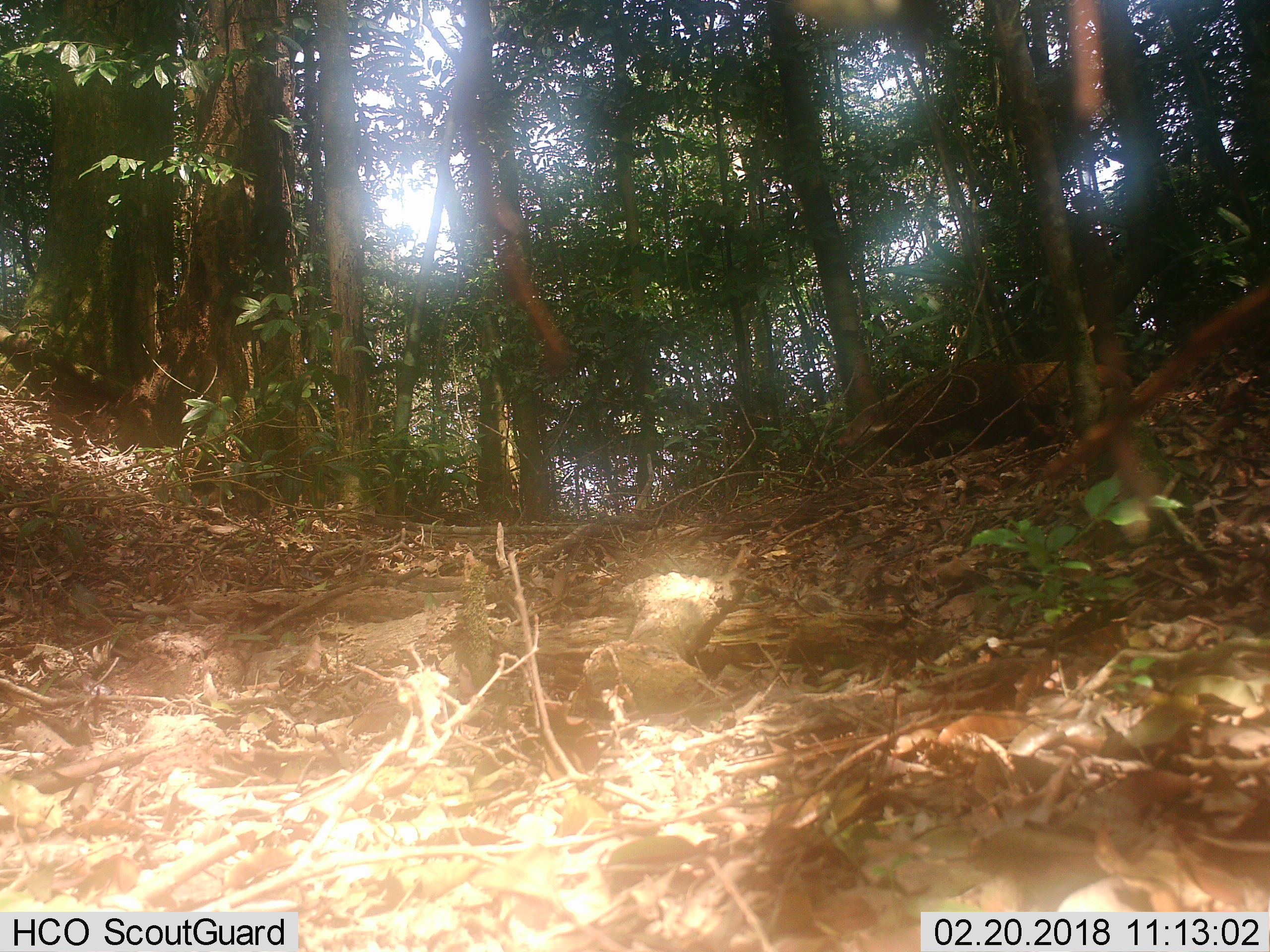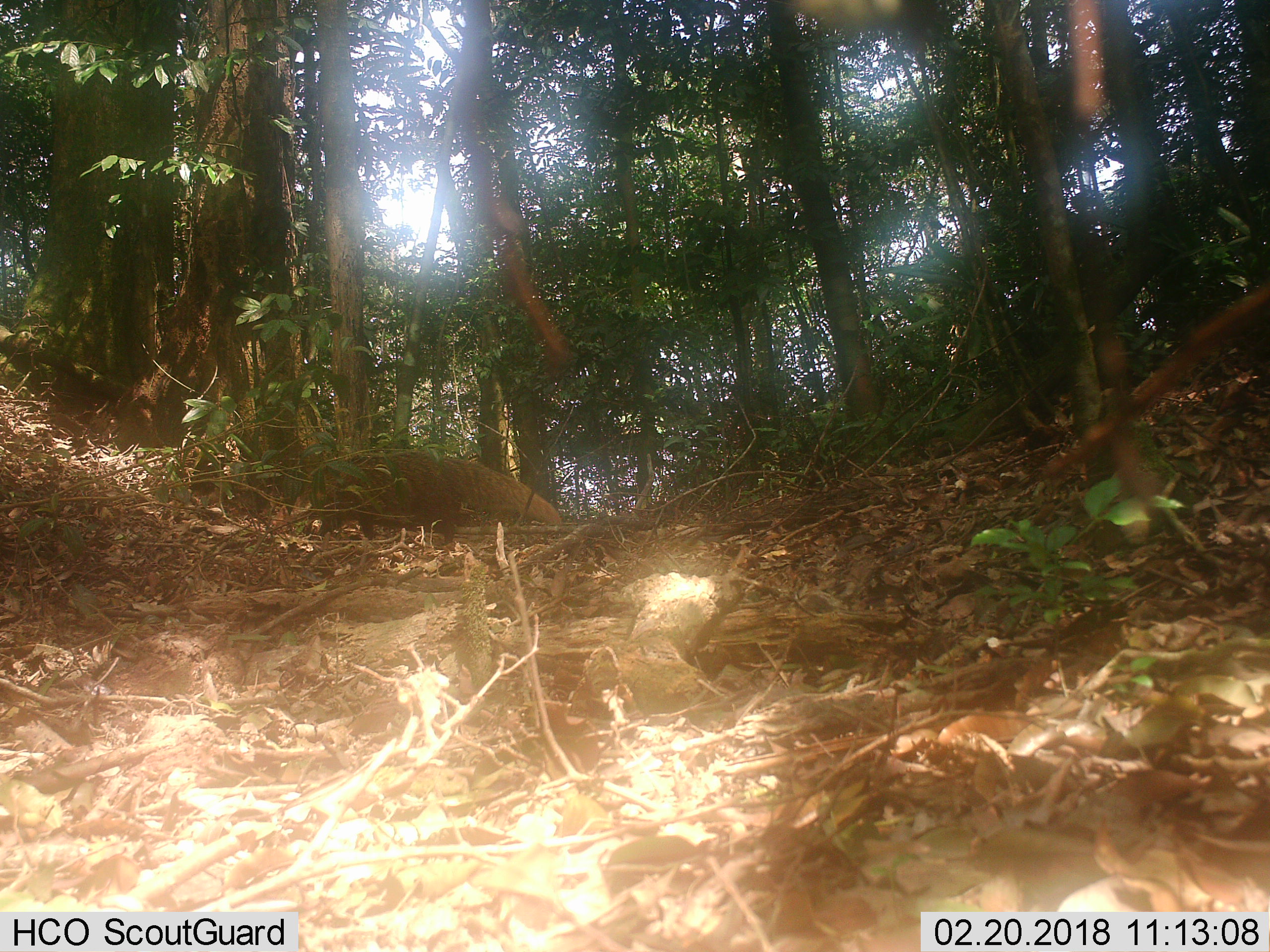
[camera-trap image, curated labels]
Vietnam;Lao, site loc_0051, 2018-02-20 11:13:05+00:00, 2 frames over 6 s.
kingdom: Animalia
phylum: Chordata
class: Mammalia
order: Carnivora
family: Herpestidae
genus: Urva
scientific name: Urva urva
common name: crab-eating mongoose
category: crab eating mongoose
Crab eating mongoose (crab-eating mongoose) (Urva urva). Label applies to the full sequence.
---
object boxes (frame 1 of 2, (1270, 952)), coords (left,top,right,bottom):
crab eating mongoose: (836,357,1133,467)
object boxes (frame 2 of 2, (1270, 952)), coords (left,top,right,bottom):
crab eating mongoose: (309,449,561,543)